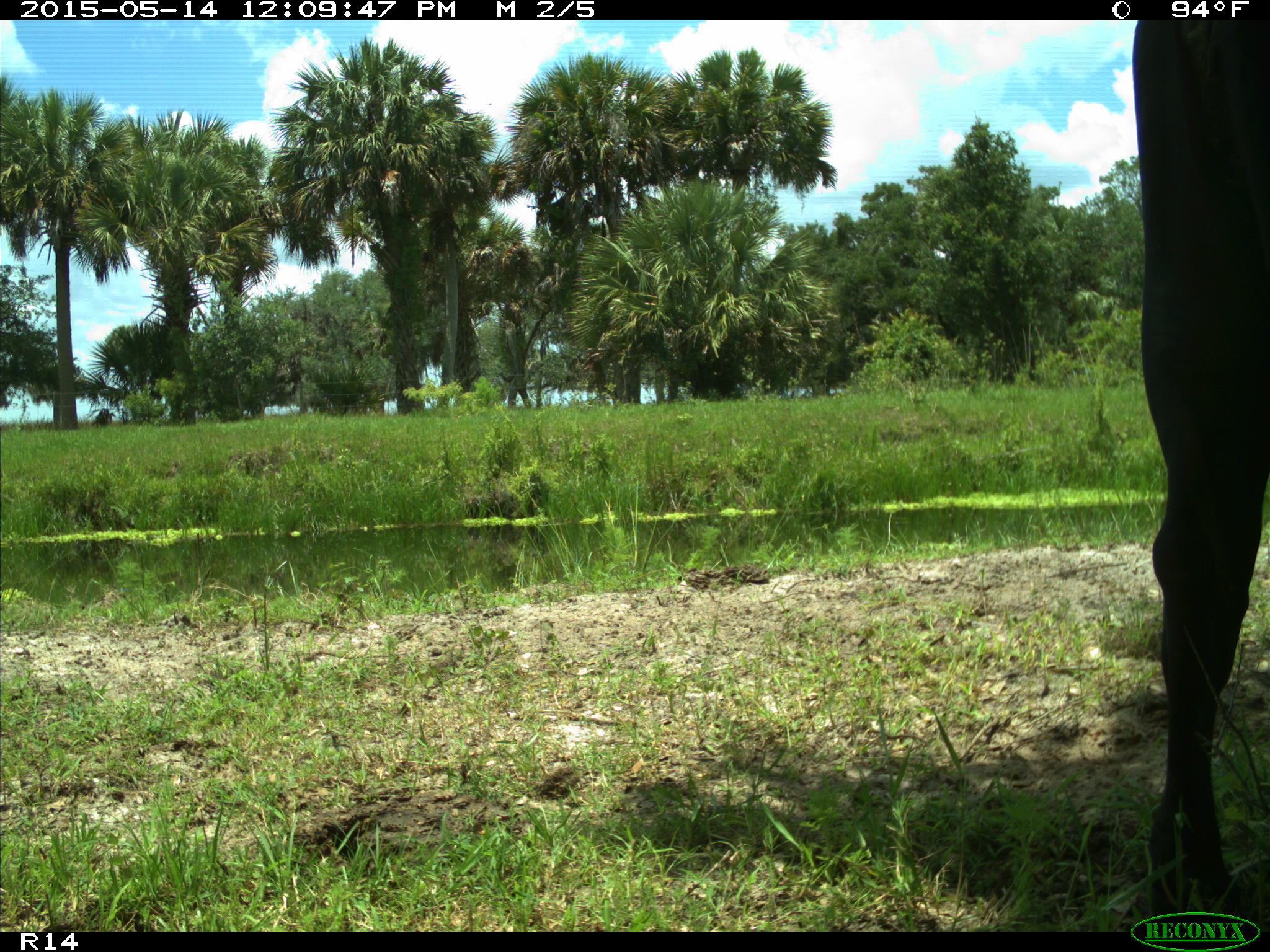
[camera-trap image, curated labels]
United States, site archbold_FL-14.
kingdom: Animalia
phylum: Chordata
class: Mammalia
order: Artiodactyla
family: Bovidae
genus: Bos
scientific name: Bos taurus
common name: domestic cow